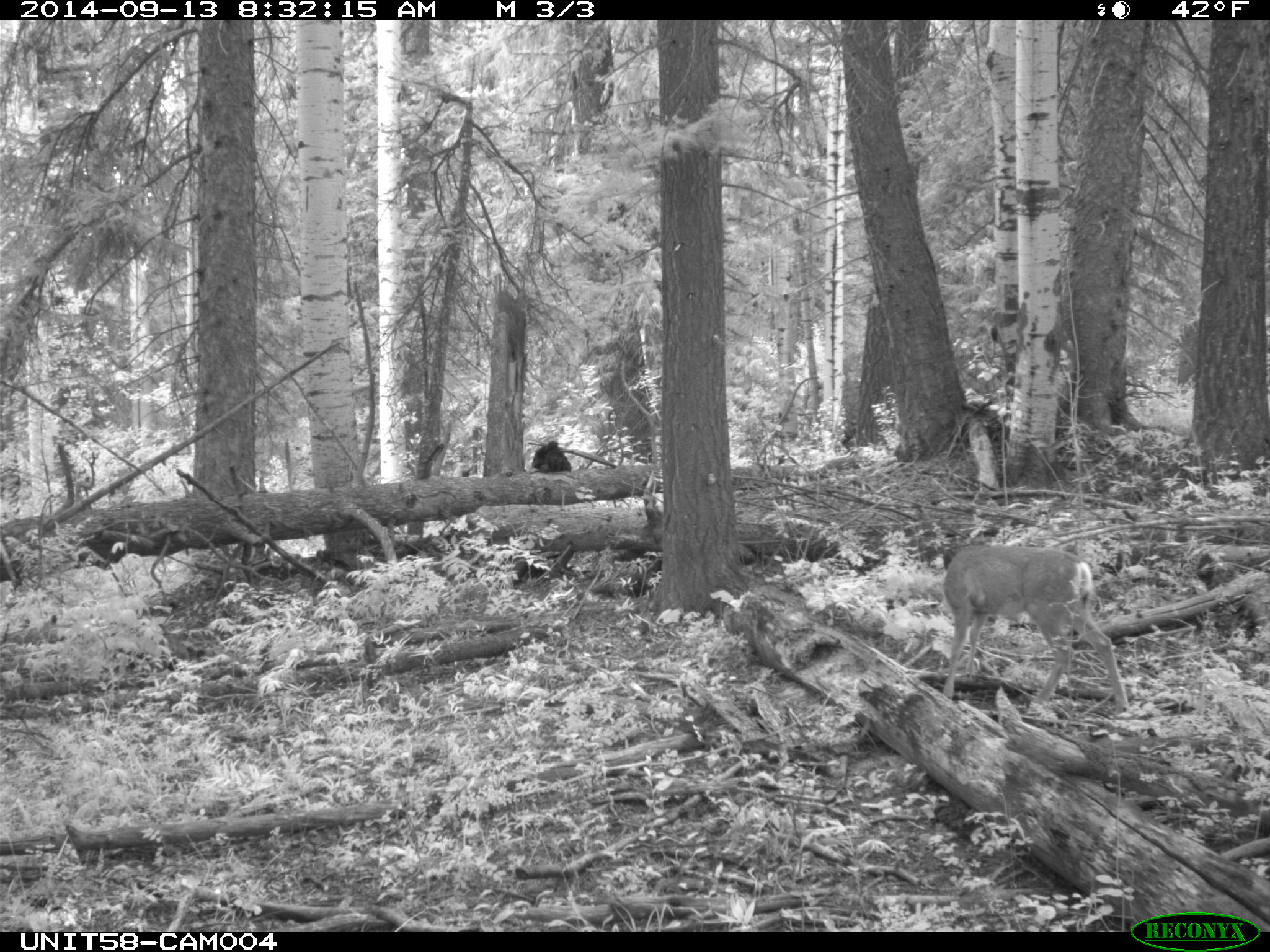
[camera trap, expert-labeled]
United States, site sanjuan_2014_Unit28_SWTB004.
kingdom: Animalia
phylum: Chordata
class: Mammalia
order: Artiodactyla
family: Cervidae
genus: Odocoileus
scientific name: Odocoileus hemionus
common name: mule deer